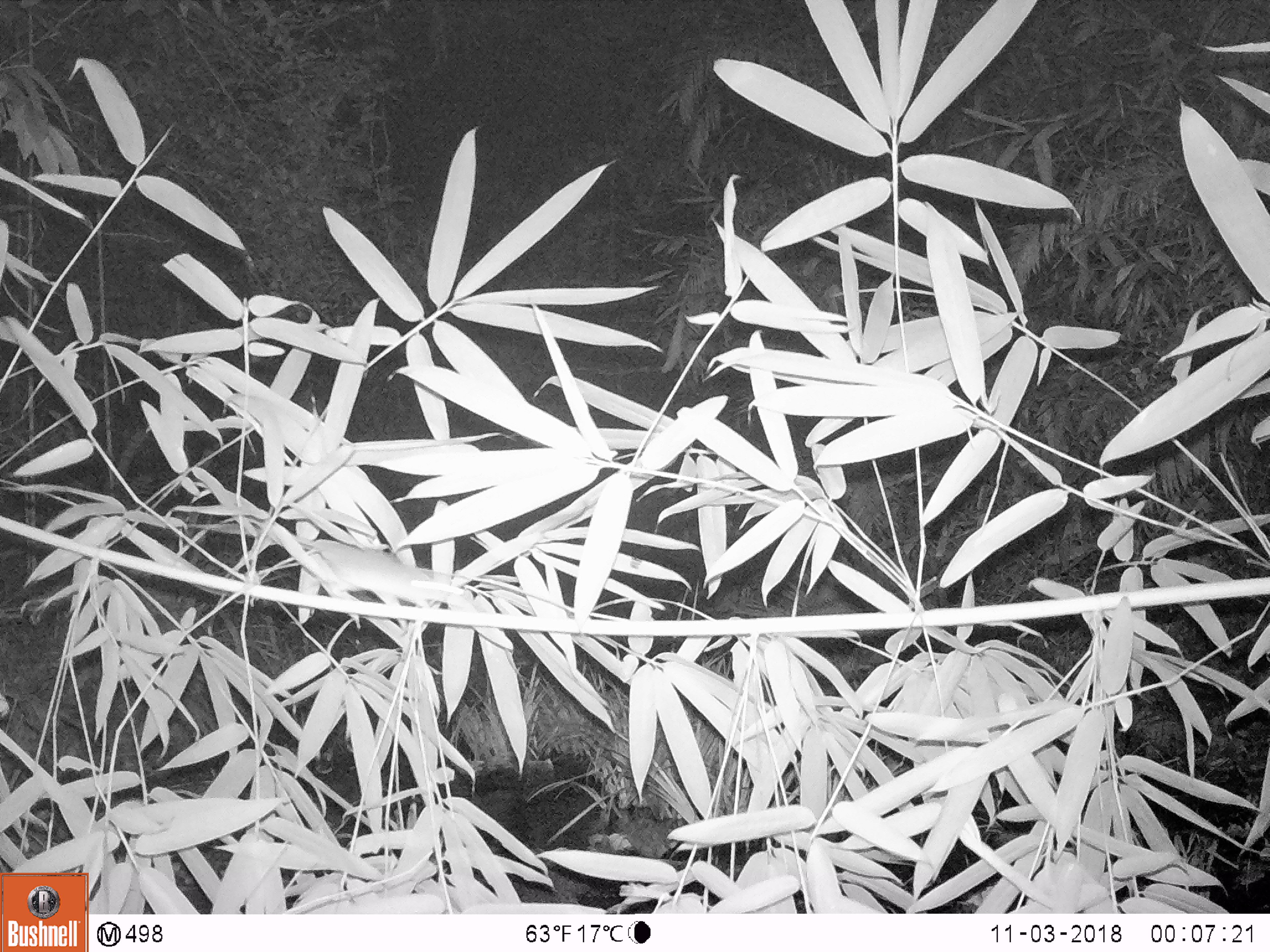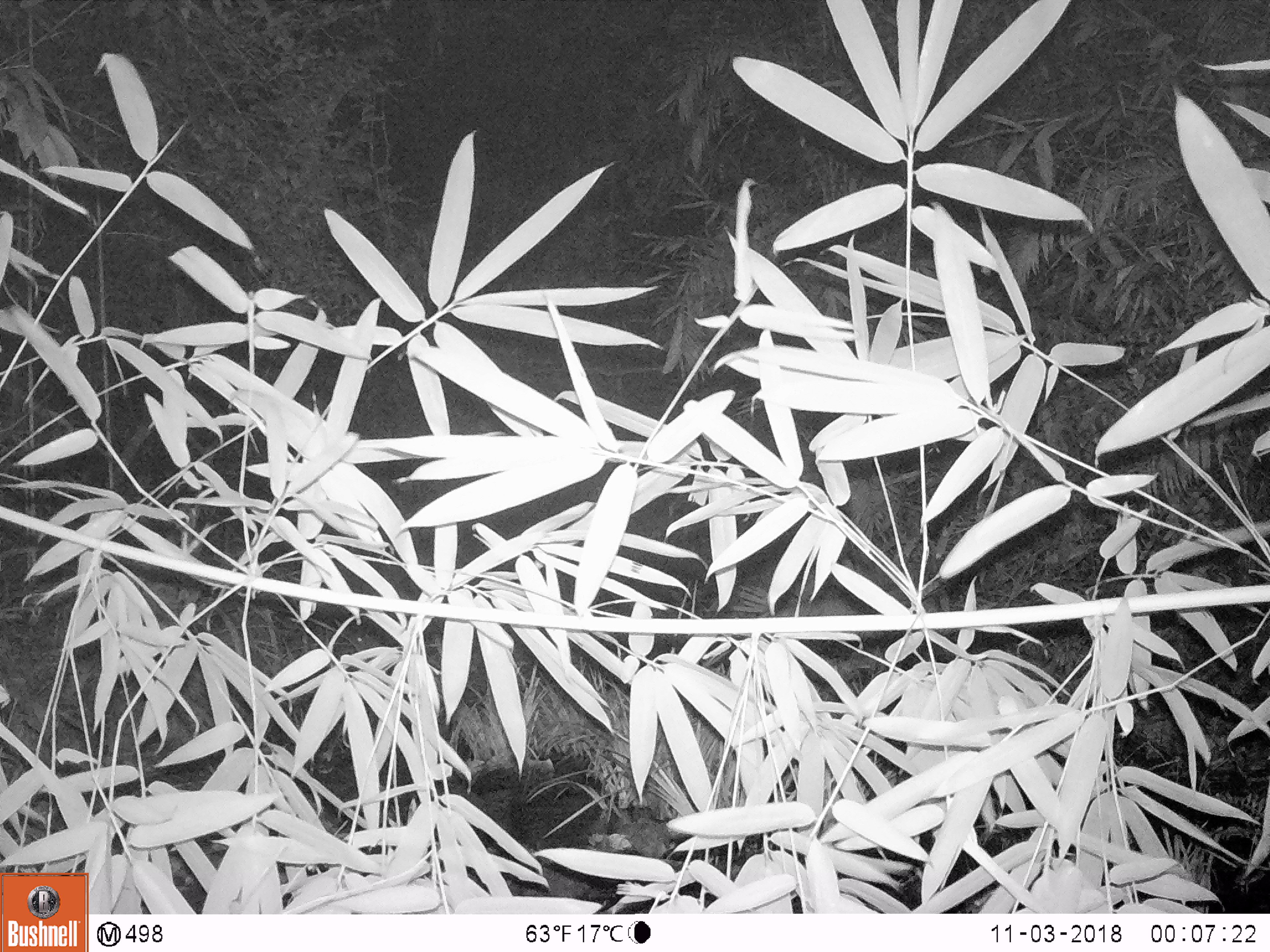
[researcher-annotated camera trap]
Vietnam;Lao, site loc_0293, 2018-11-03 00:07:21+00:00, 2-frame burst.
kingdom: Animalia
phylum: Chordata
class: Mammalia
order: Rodentia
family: Muridae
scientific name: Muridae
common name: old-world mice and rats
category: unidentified murid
Unidentified murid (old-world mice and rats) (Muridae). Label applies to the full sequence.